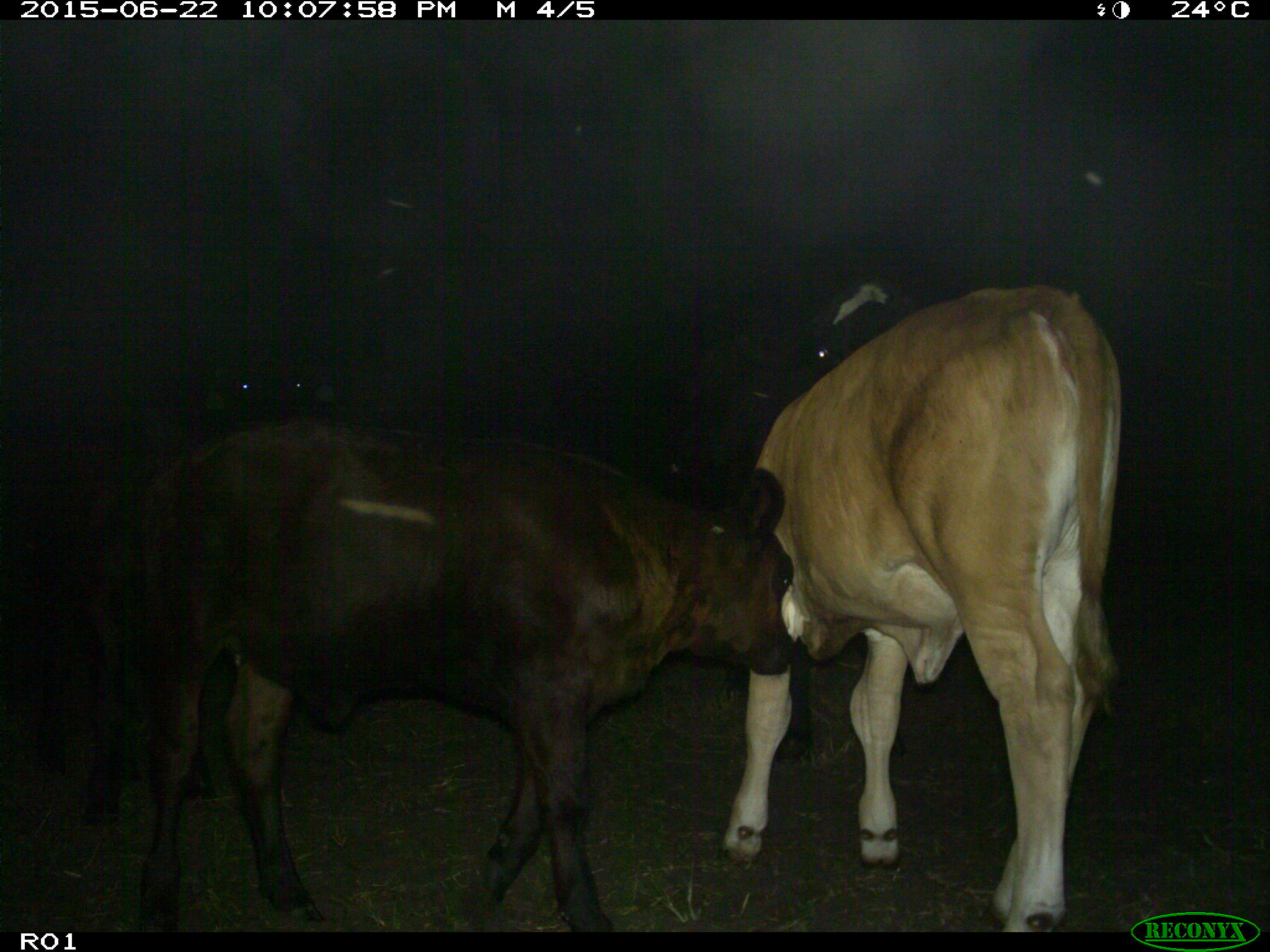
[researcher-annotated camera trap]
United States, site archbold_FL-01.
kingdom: Animalia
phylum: Chordata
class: Mammalia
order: Artiodactyla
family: Bovidae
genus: Bos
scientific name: Bos taurus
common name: domestic cow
Bos taurus (domestic cow).